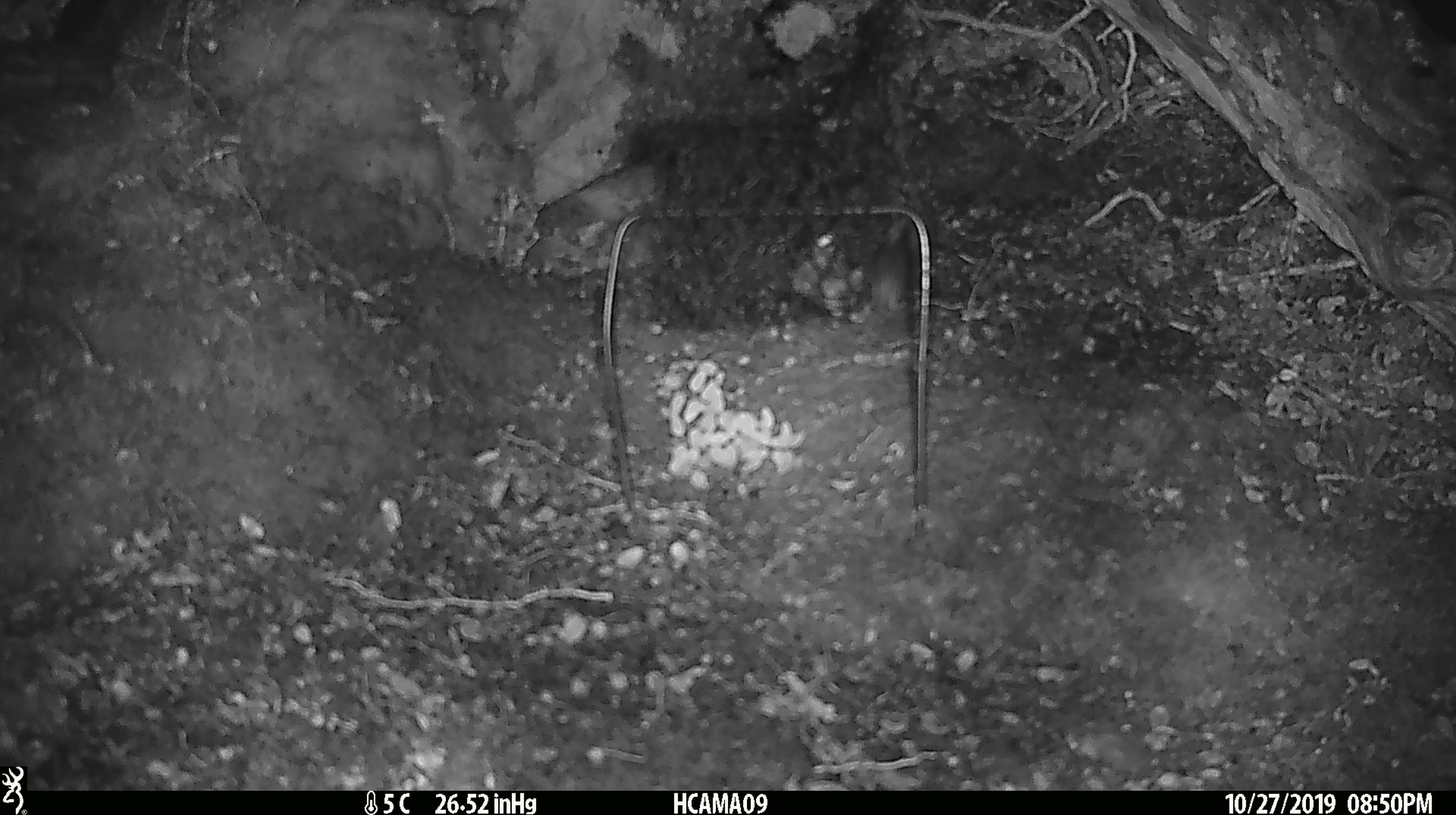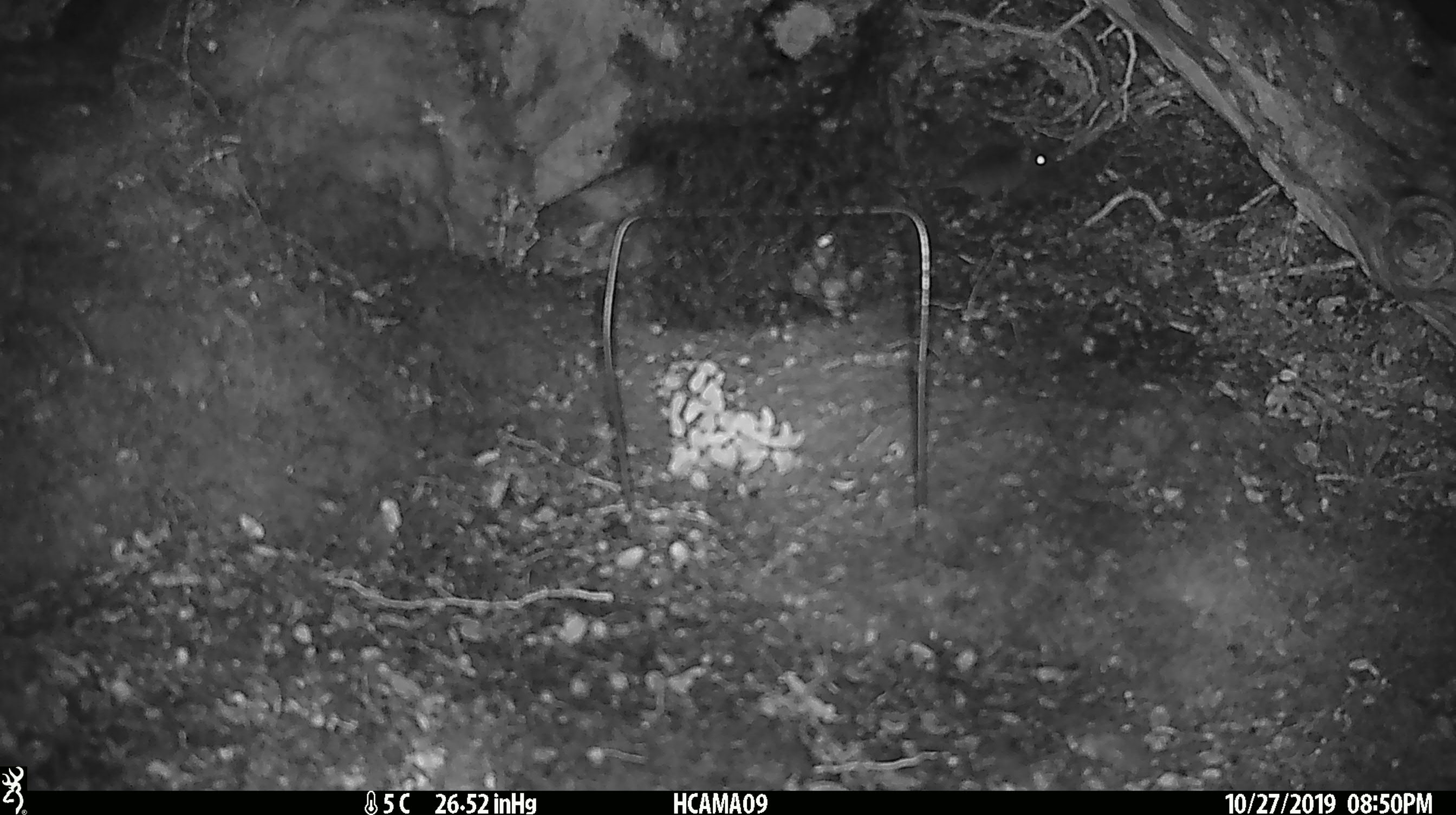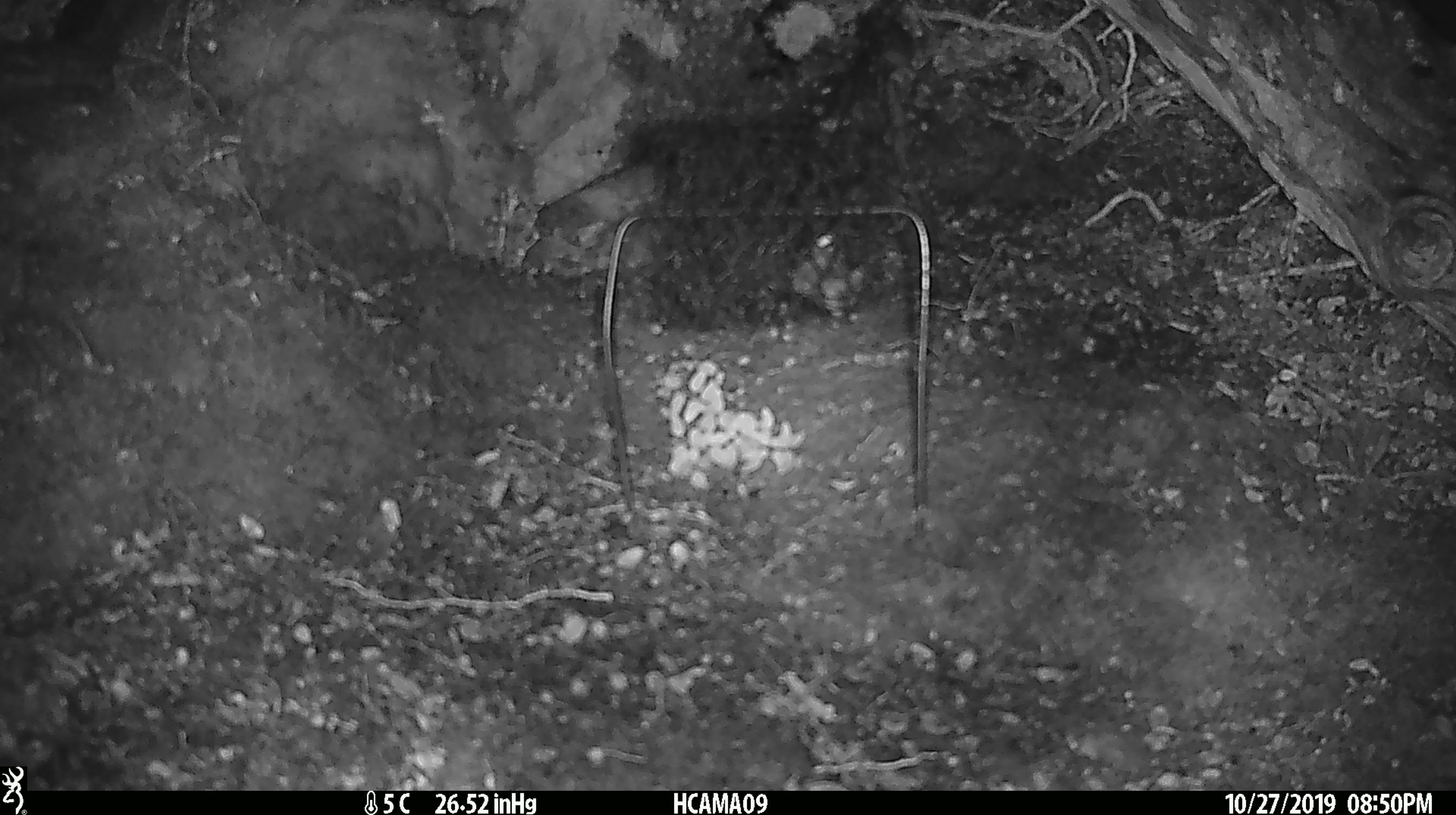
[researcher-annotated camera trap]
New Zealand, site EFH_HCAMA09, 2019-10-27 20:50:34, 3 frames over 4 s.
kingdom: Animalia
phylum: Chordata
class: Mammalia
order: Rodentia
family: Muridae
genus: Mus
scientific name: Mus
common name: mouse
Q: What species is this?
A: Mouse (Mus).